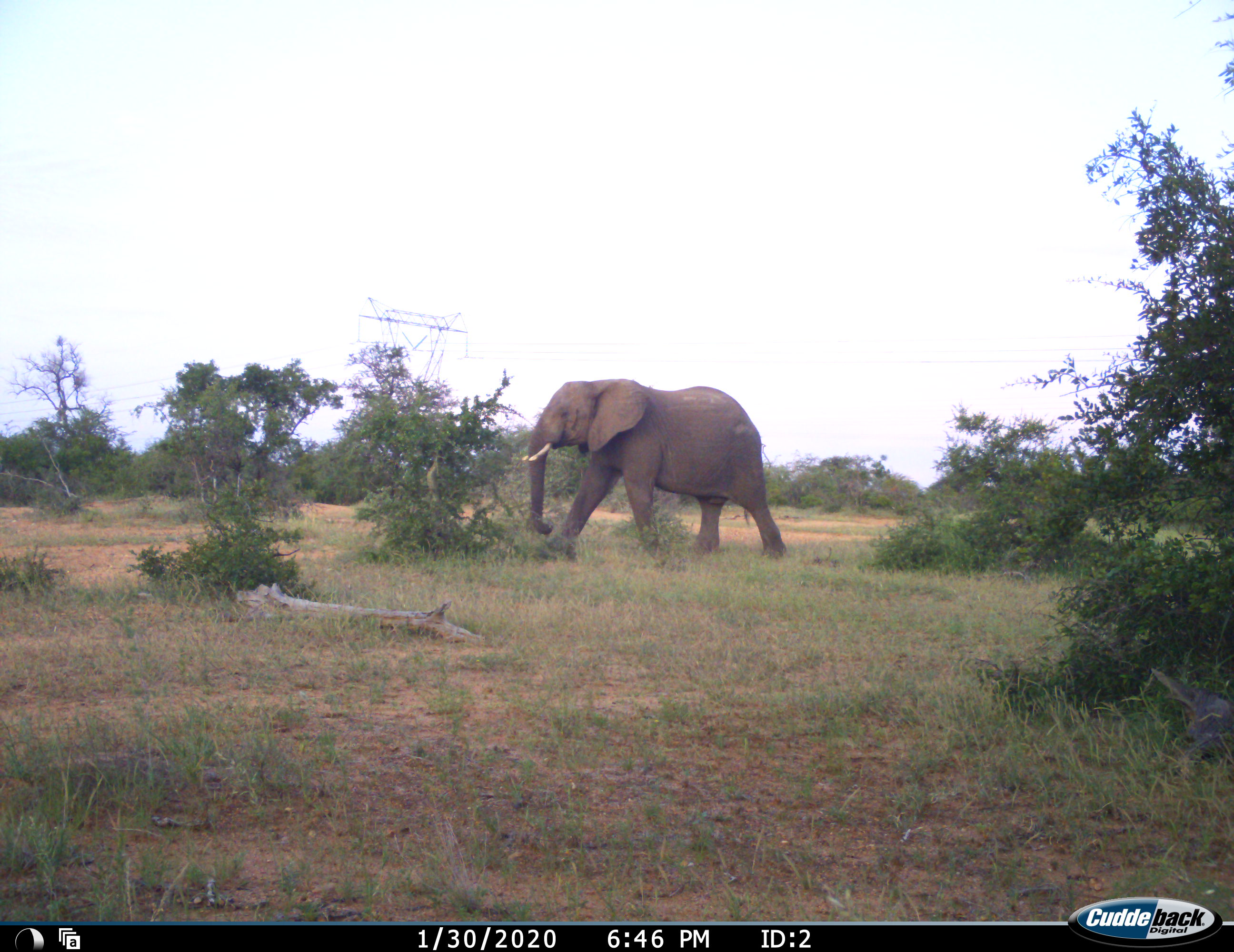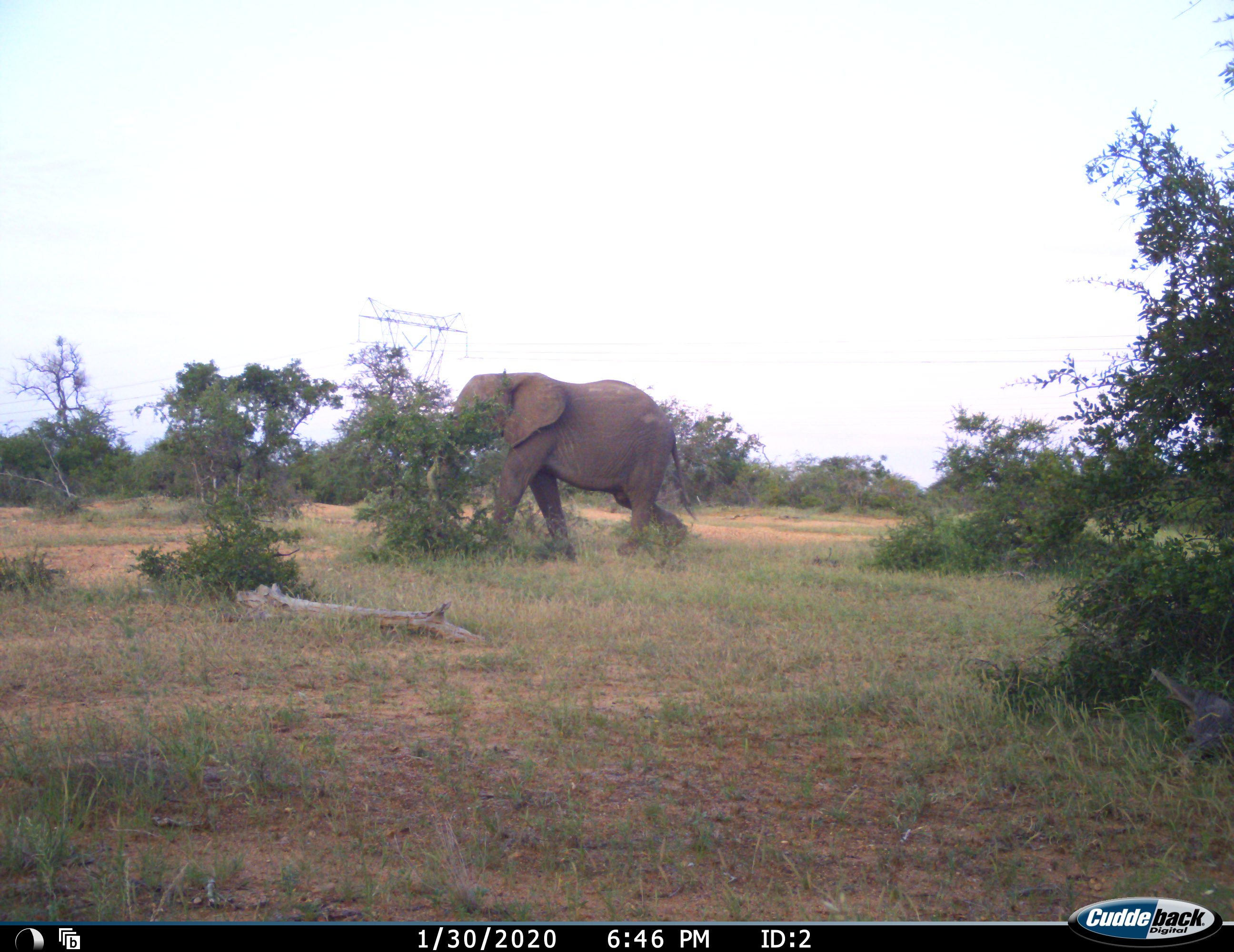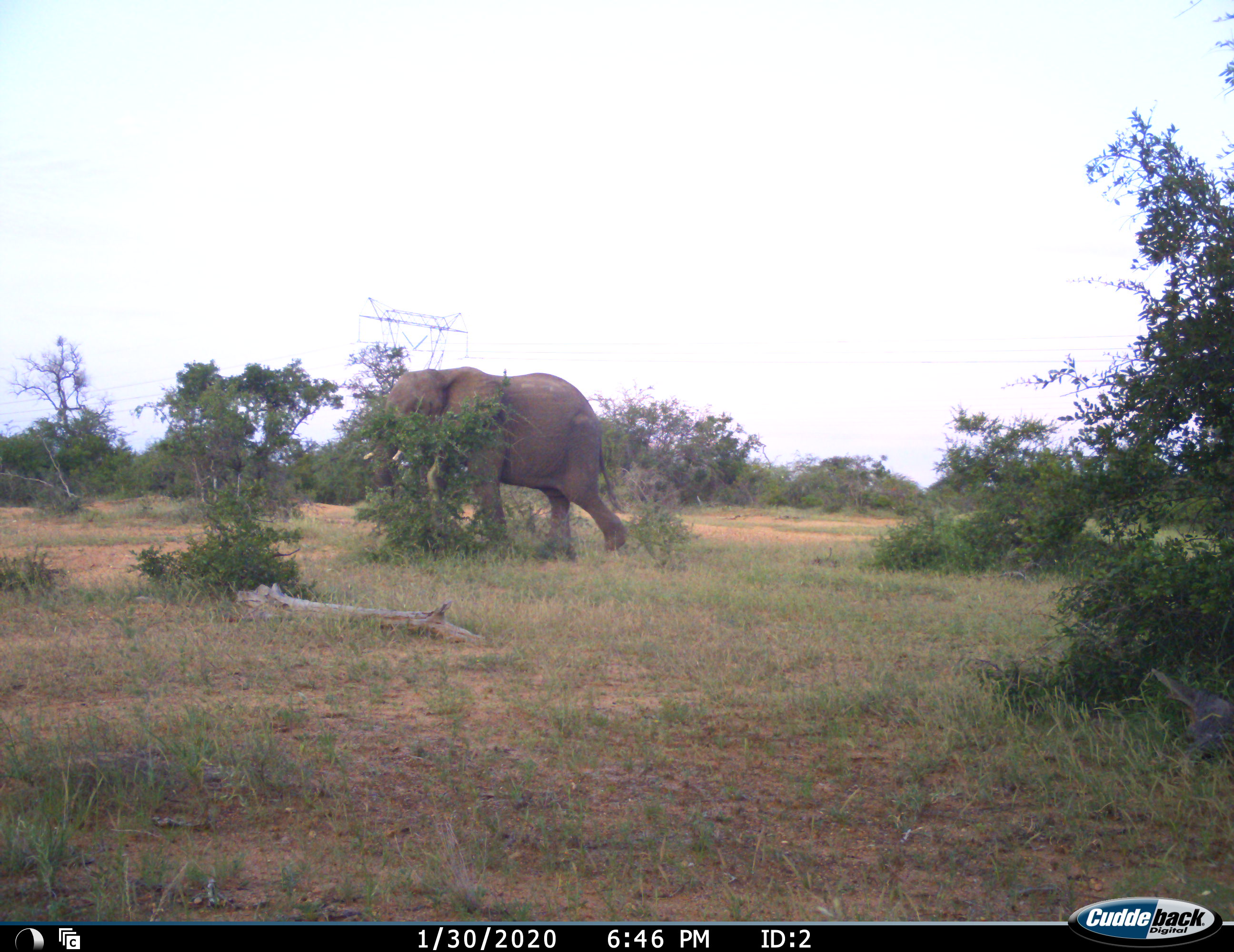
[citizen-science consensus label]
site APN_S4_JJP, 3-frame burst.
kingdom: Animalia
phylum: Chordata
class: Mammalia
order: Proboscidea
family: Elephantidae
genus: Loxodonta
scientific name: Loxodonta africana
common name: african bush elephant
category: elephant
Elephant (african bush elephant) (Loxodonta africana), count 1. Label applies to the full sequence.